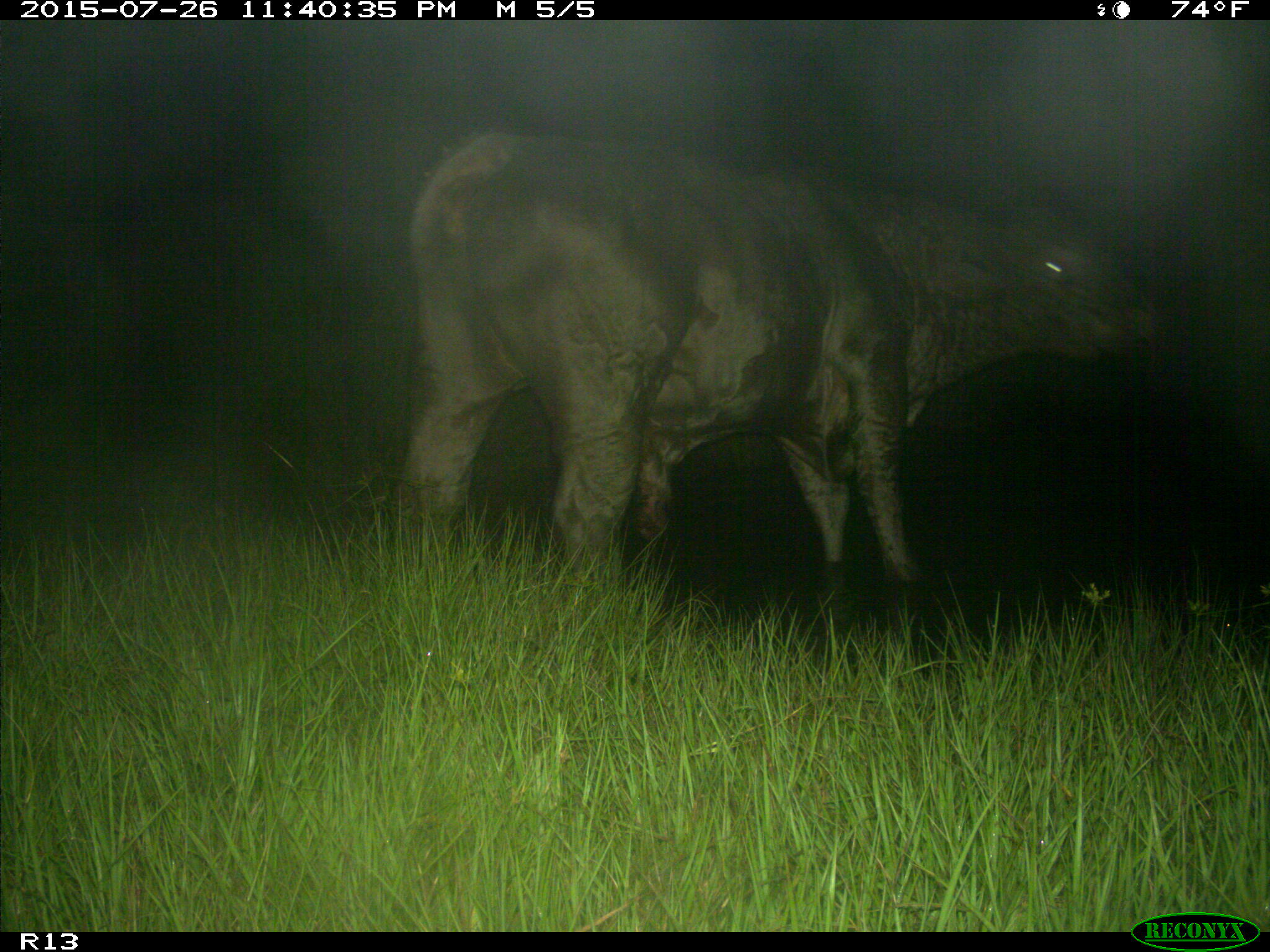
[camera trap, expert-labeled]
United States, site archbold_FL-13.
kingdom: Animalia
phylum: Chordata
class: Mammalia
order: Artiodactyla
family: Bovidae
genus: Bos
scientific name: Bos taurus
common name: domestic cow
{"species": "Bos taurus (domestic cow)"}